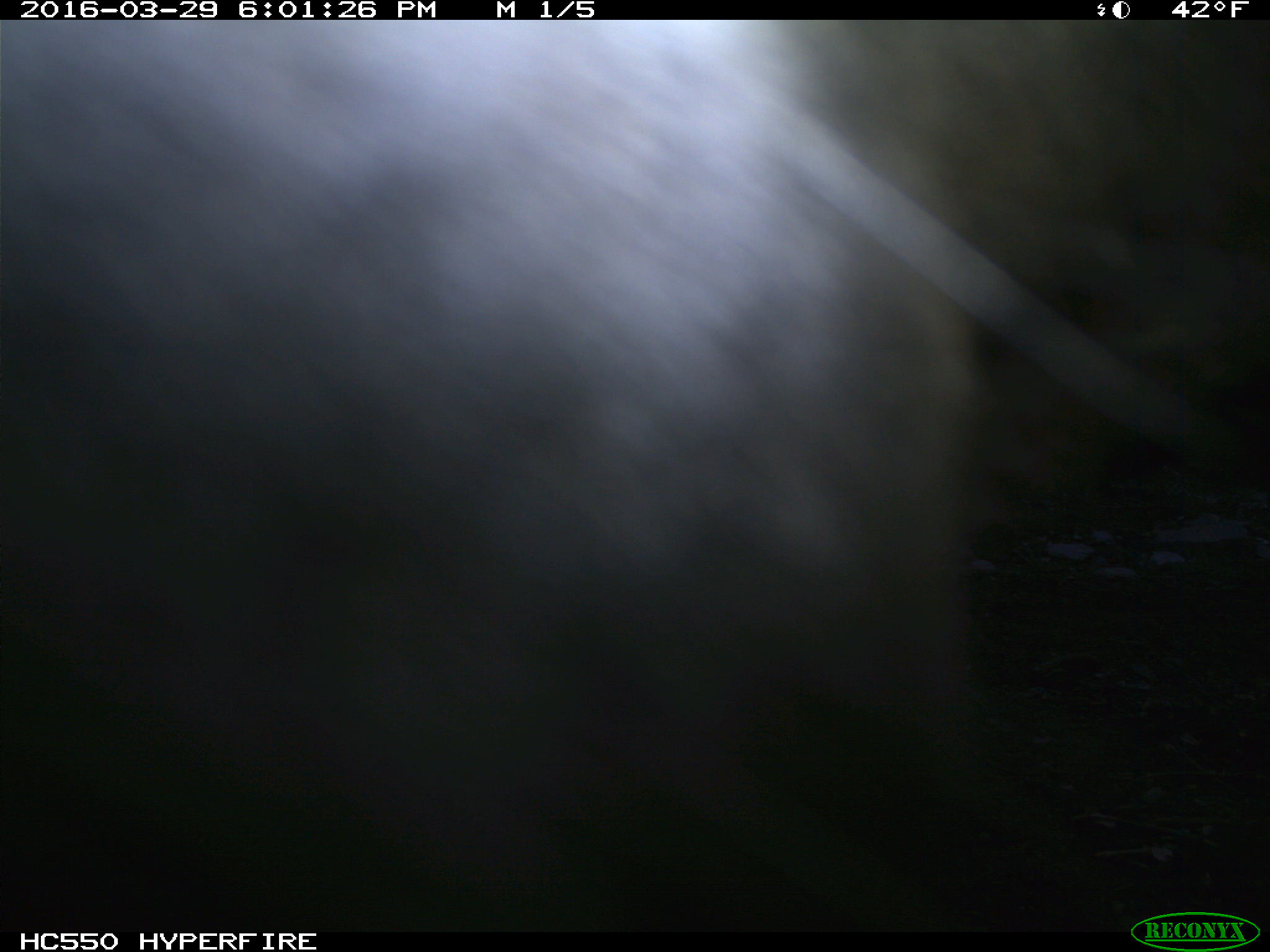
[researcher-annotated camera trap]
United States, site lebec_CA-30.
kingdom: Animalia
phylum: Chordata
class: Mammalia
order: Artiodactyla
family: Bovidae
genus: Bos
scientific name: Bos taurus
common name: domestic cow